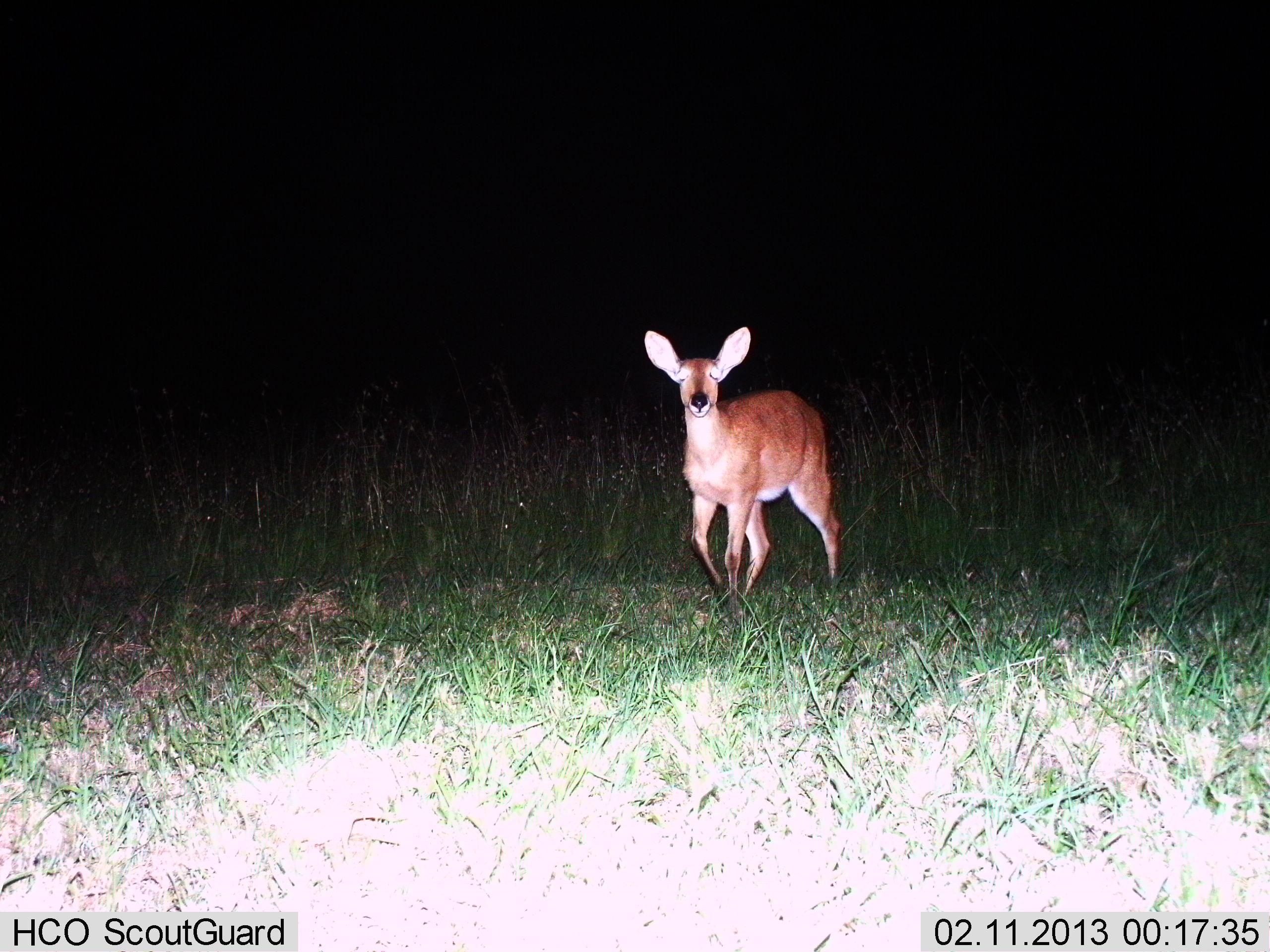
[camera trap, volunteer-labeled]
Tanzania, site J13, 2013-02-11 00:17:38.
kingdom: Animalia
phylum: Chordata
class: Mammalia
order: Artiodactyla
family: Bovidae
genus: Redunca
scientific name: Redunca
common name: reedbuck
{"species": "reedbuck (Redunca)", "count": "1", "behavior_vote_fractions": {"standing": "76%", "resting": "0%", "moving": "28%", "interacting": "0%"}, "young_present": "0%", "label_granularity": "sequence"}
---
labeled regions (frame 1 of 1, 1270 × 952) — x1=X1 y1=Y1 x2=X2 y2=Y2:
animal: x1=643 y1=326 x2=848 y2=615